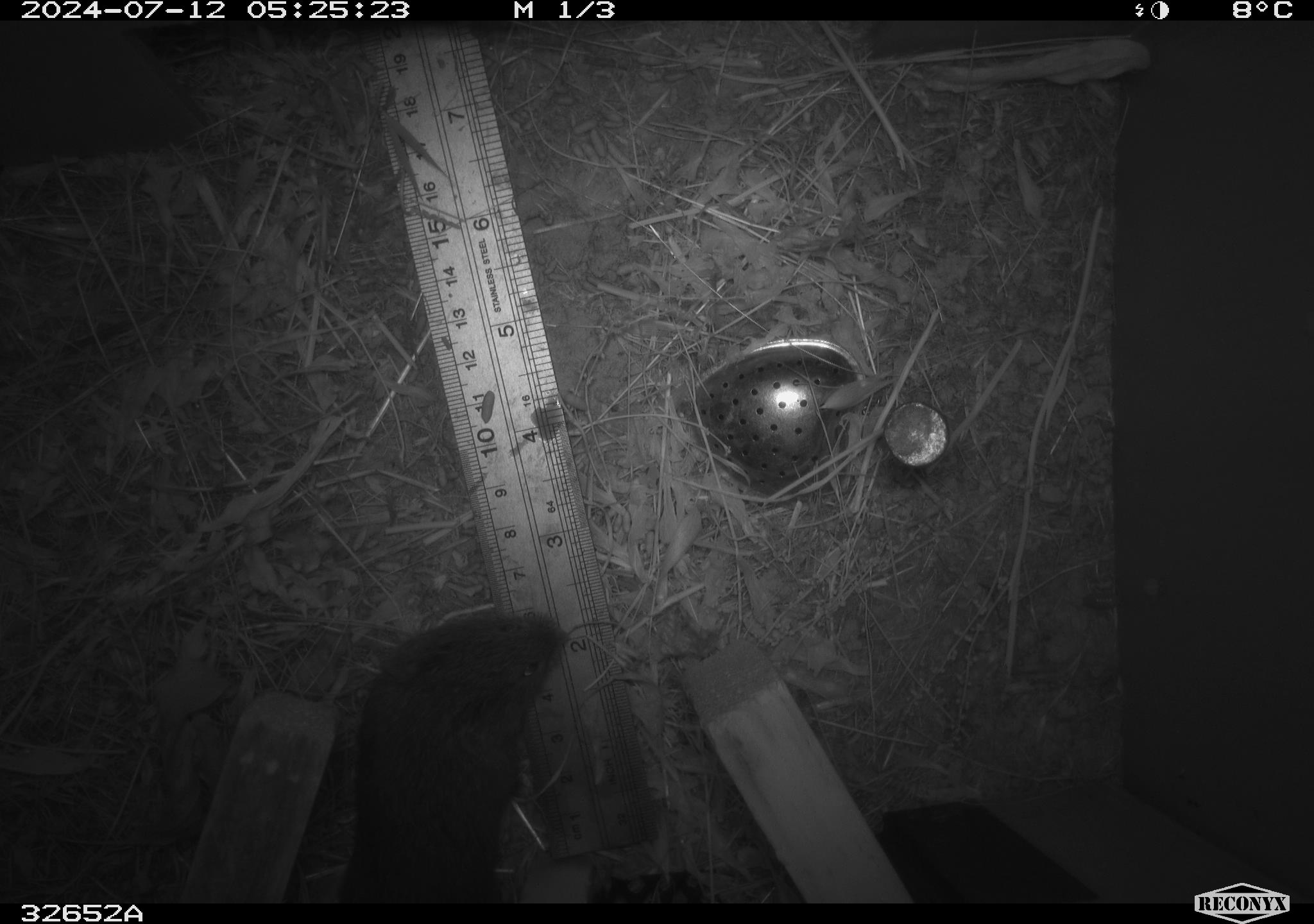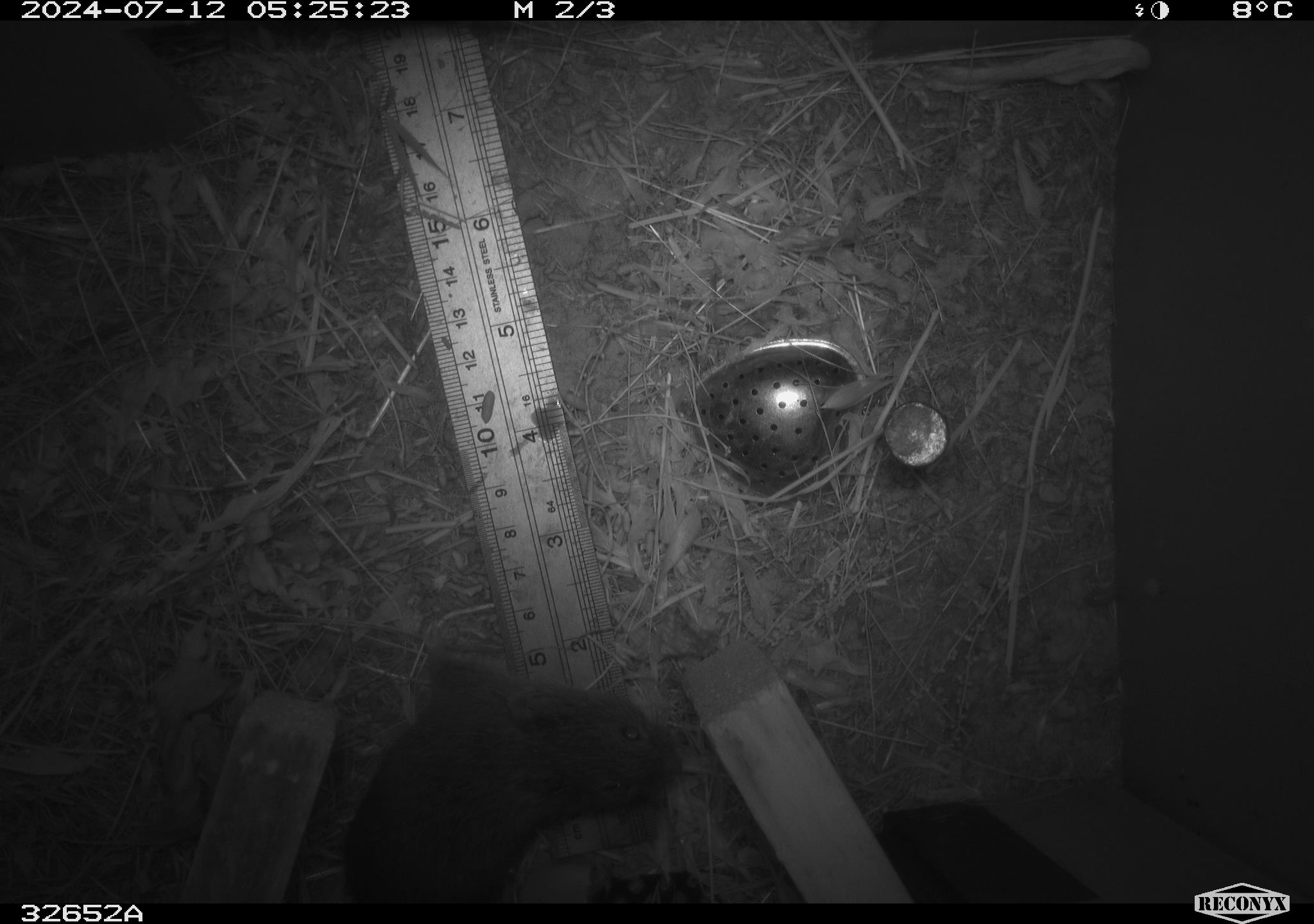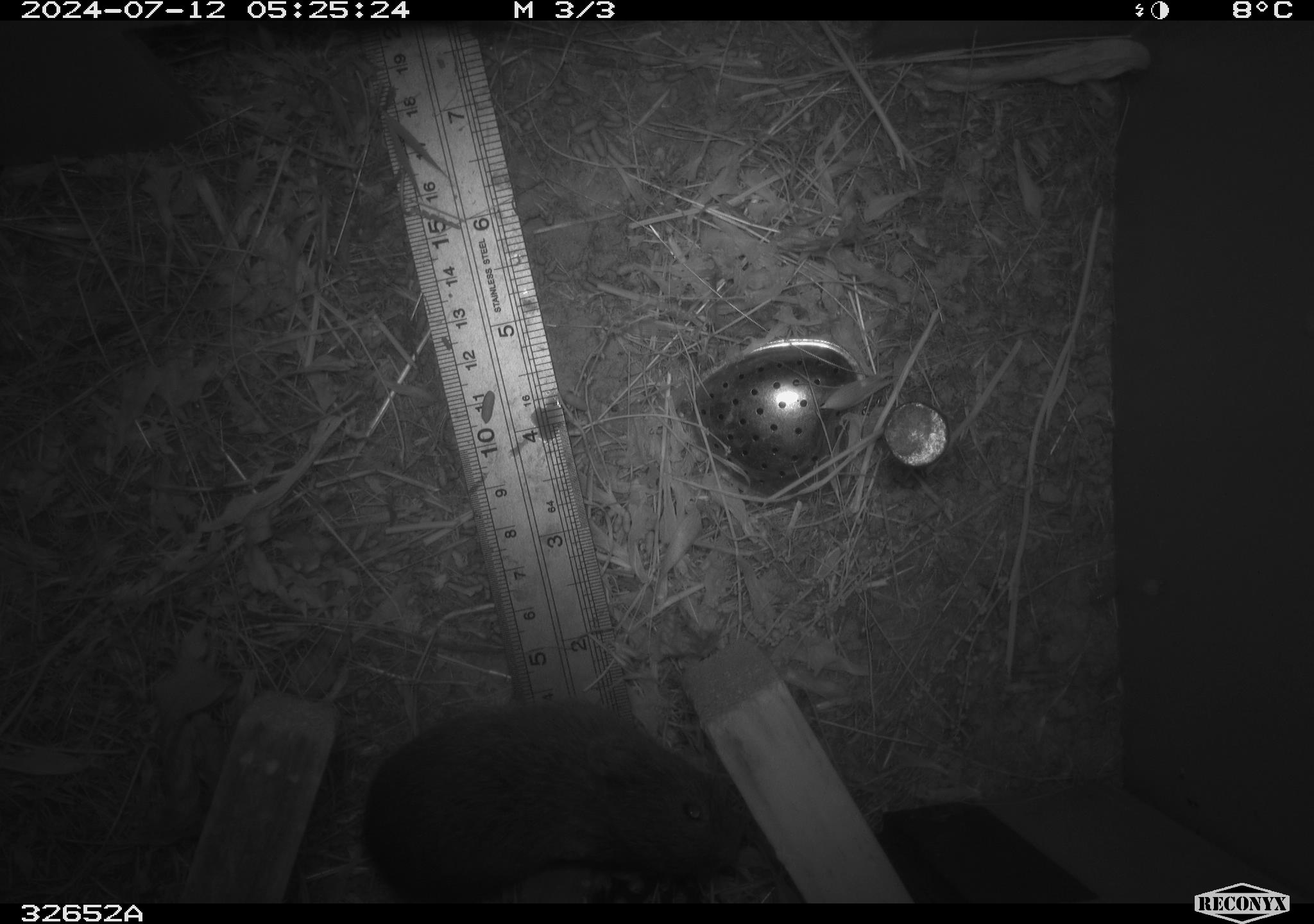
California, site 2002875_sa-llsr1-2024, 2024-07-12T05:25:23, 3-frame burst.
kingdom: Animalia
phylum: Chordata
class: Mammalia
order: Rodentia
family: Cricetidae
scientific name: Arvicolinae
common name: voles, lemmings, and muskrats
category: arvicolinae subfamily